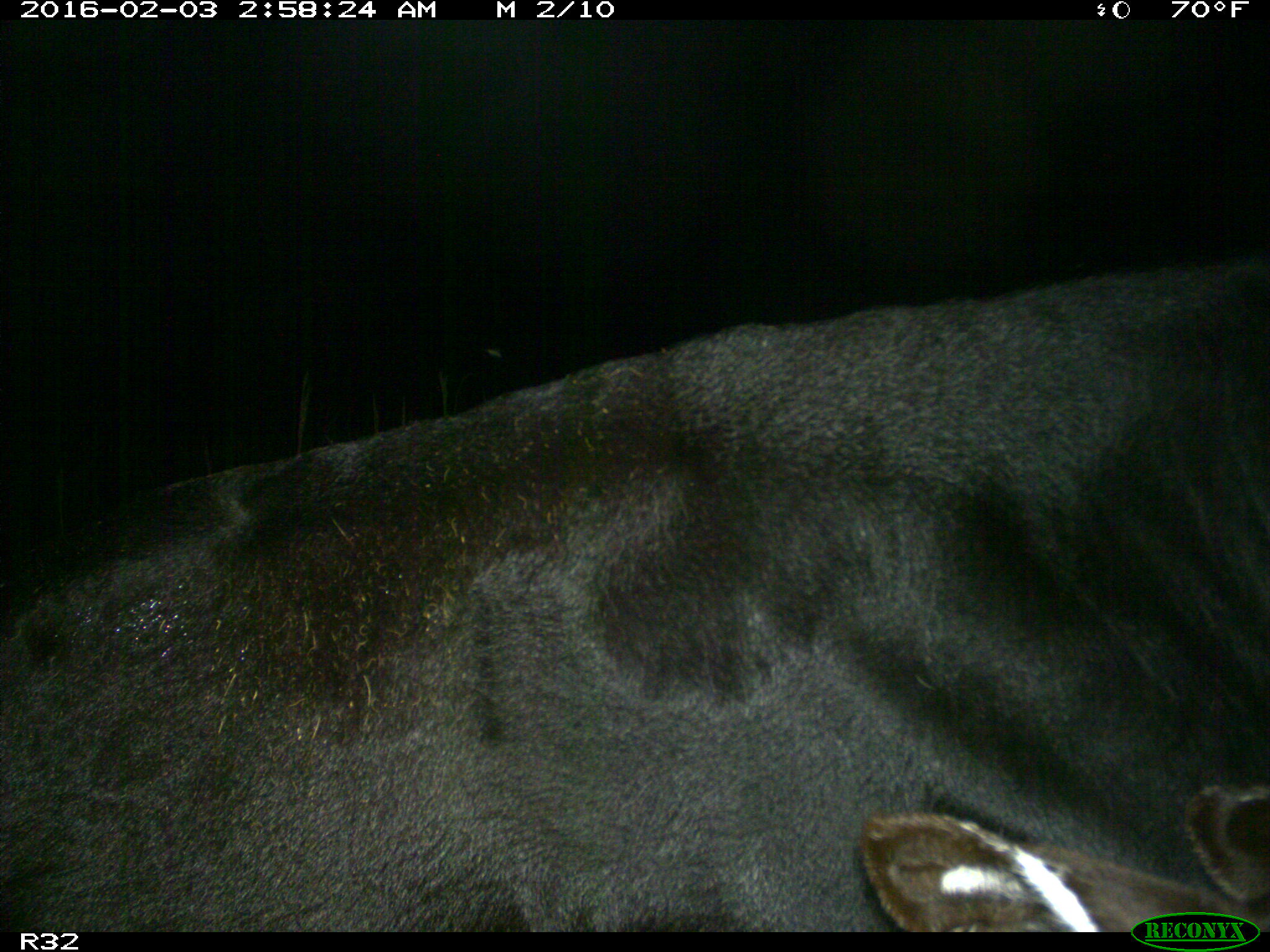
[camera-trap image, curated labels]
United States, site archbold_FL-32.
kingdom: Animalia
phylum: Chordata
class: Mammalia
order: Artiodactyla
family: Bovidae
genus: Bos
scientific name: Bos taurus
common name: domestic cow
Bos taurus (domestic cow).